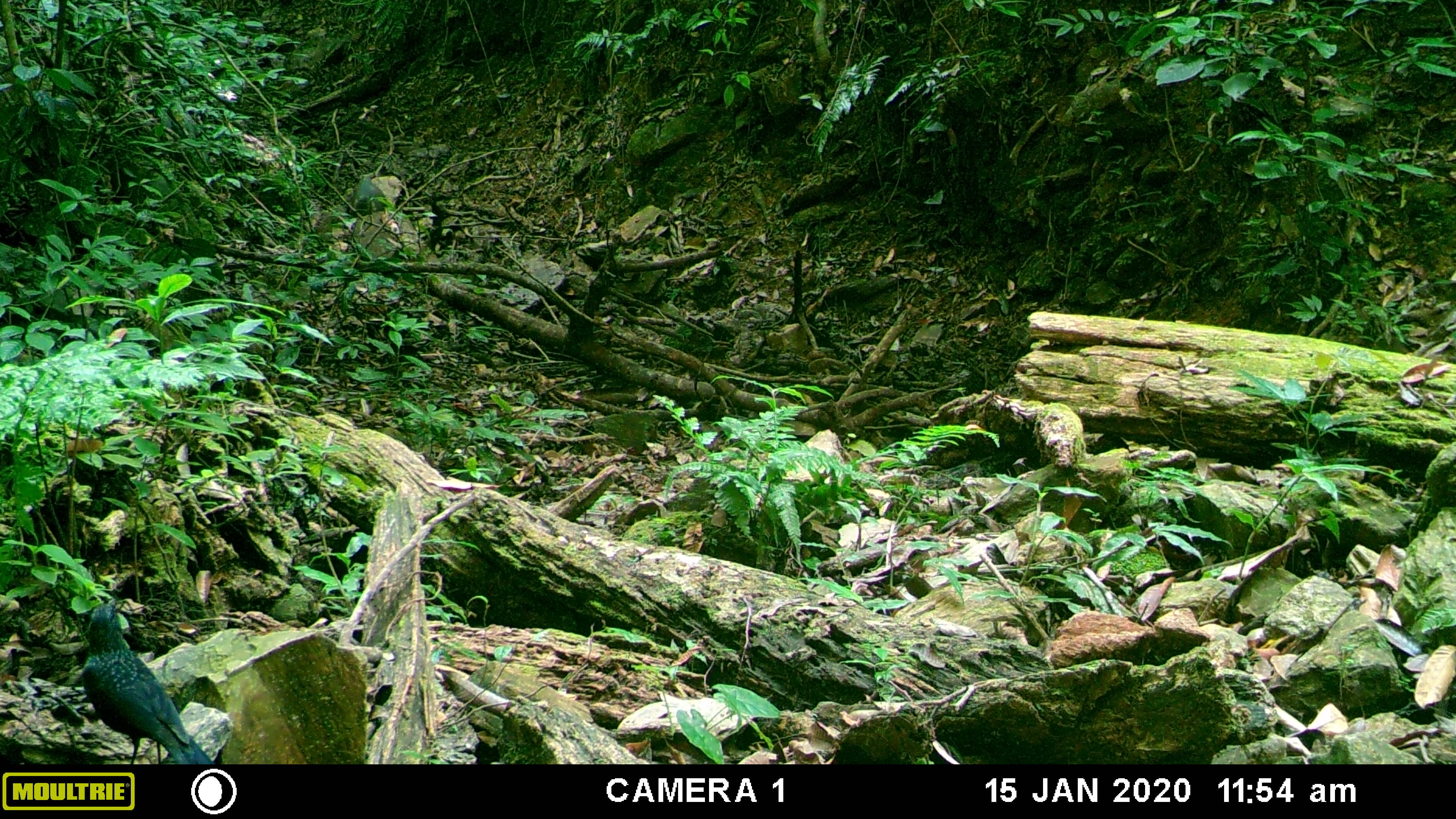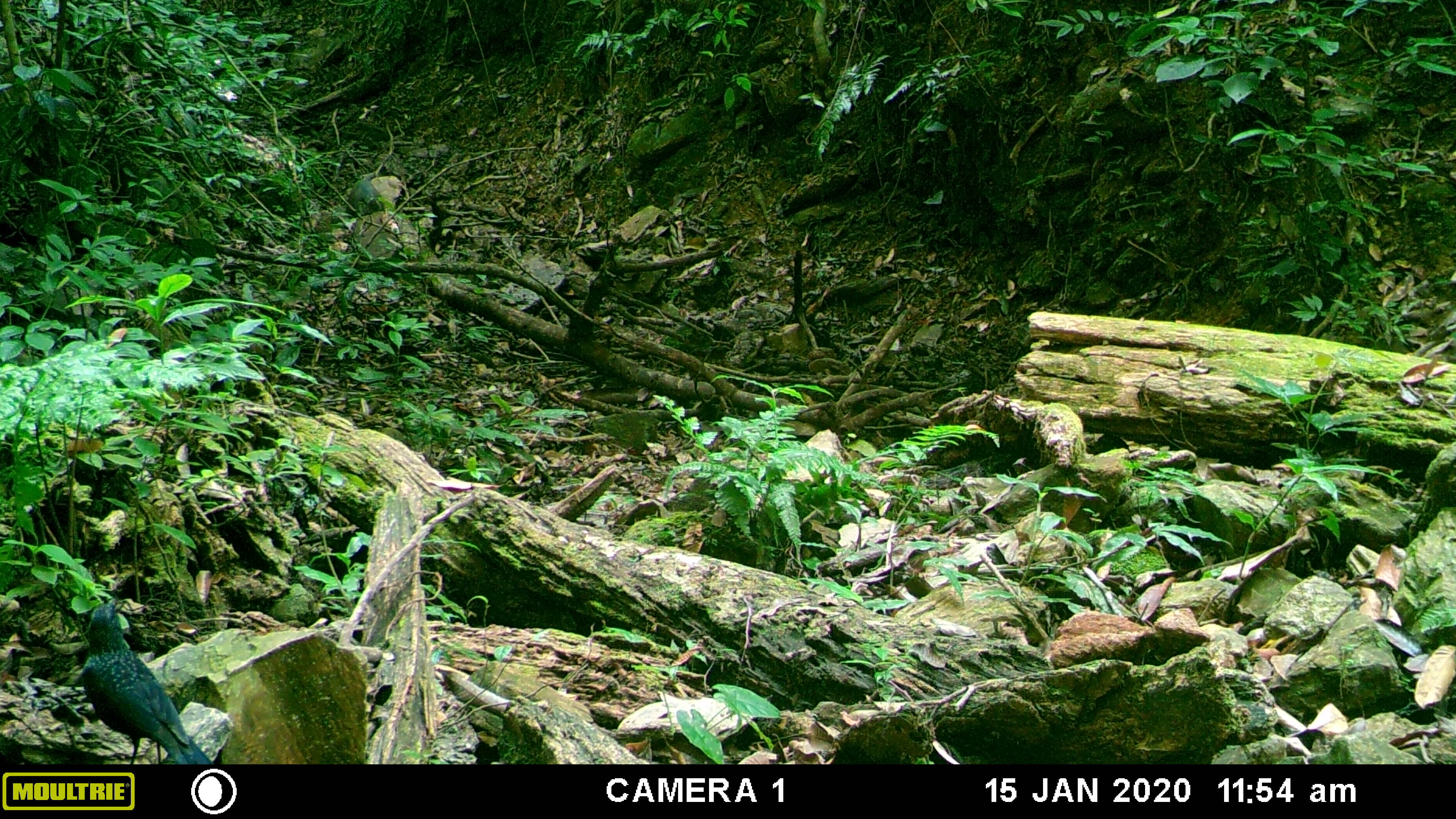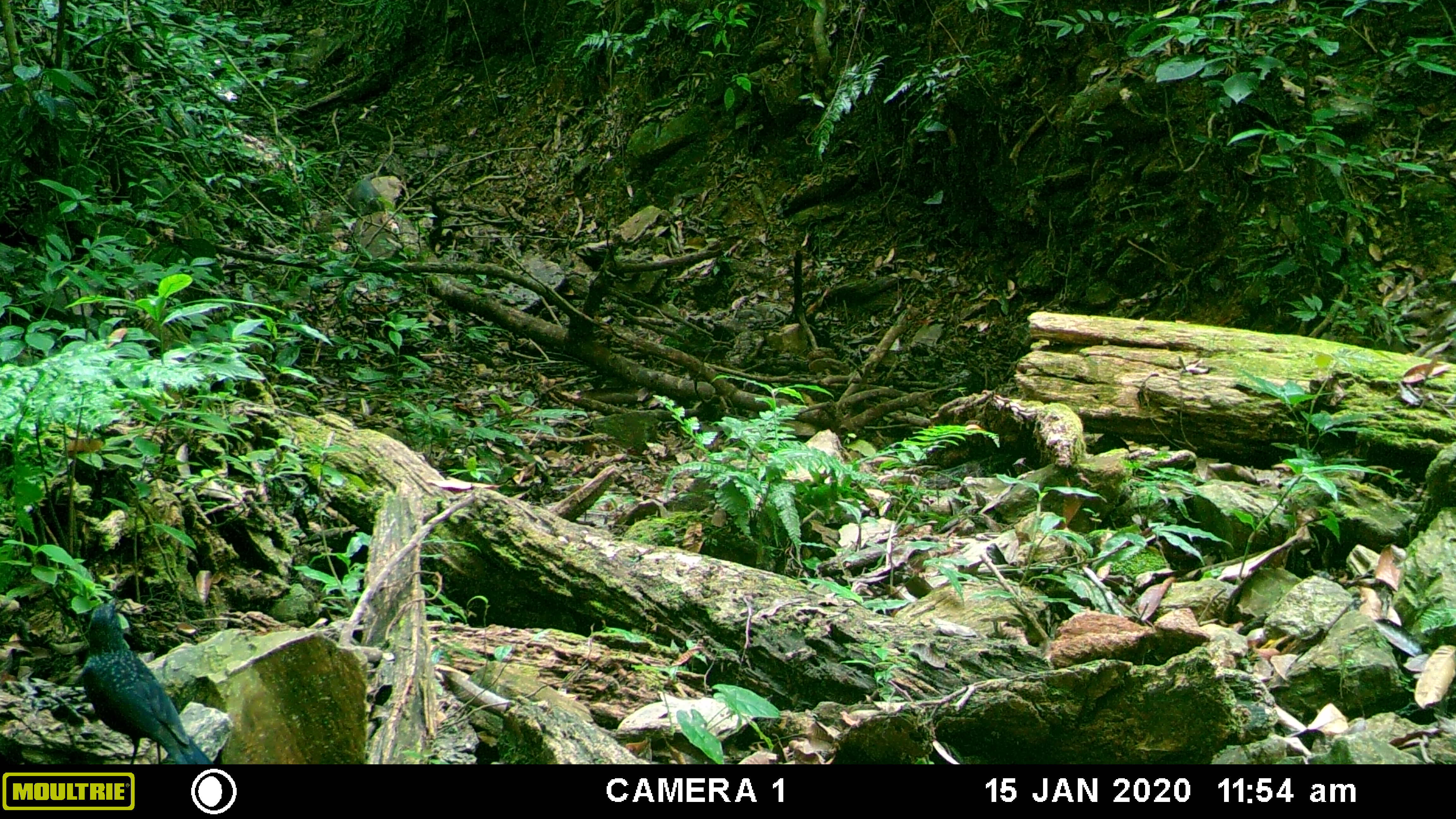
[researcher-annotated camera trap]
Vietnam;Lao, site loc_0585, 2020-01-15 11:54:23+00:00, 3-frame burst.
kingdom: Animalia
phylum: Chordata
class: Mammalia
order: Artiodactyla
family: Suidae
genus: Sus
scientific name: Sus scrofa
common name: eurasian wild pig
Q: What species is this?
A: Eurasian wild pig (Sus scrofa).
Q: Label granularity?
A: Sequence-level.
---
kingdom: Animalia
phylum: Chordata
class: Aves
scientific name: Aves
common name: bird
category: unidentified bird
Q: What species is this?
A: Unidentified bird (bird) (Aves).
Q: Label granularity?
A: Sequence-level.